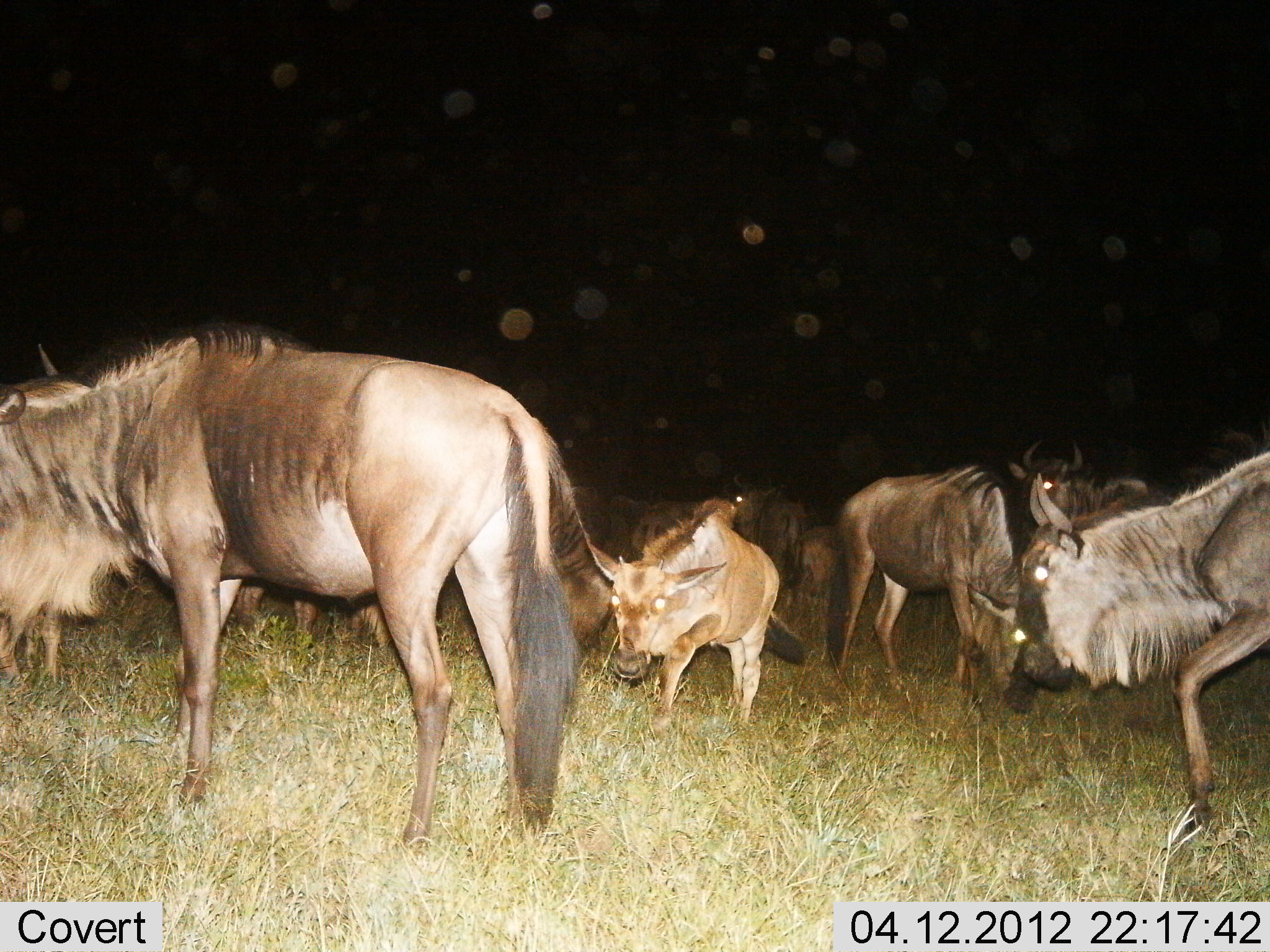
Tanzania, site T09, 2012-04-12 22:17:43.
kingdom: Animalia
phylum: Chordata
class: Mammalia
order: Artiodactyla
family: Bovidae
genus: Connochaetes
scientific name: Connochaetes taurinus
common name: blue wildebeest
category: wildebeest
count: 8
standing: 80%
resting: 0%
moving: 25%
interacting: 10%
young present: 80%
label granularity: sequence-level